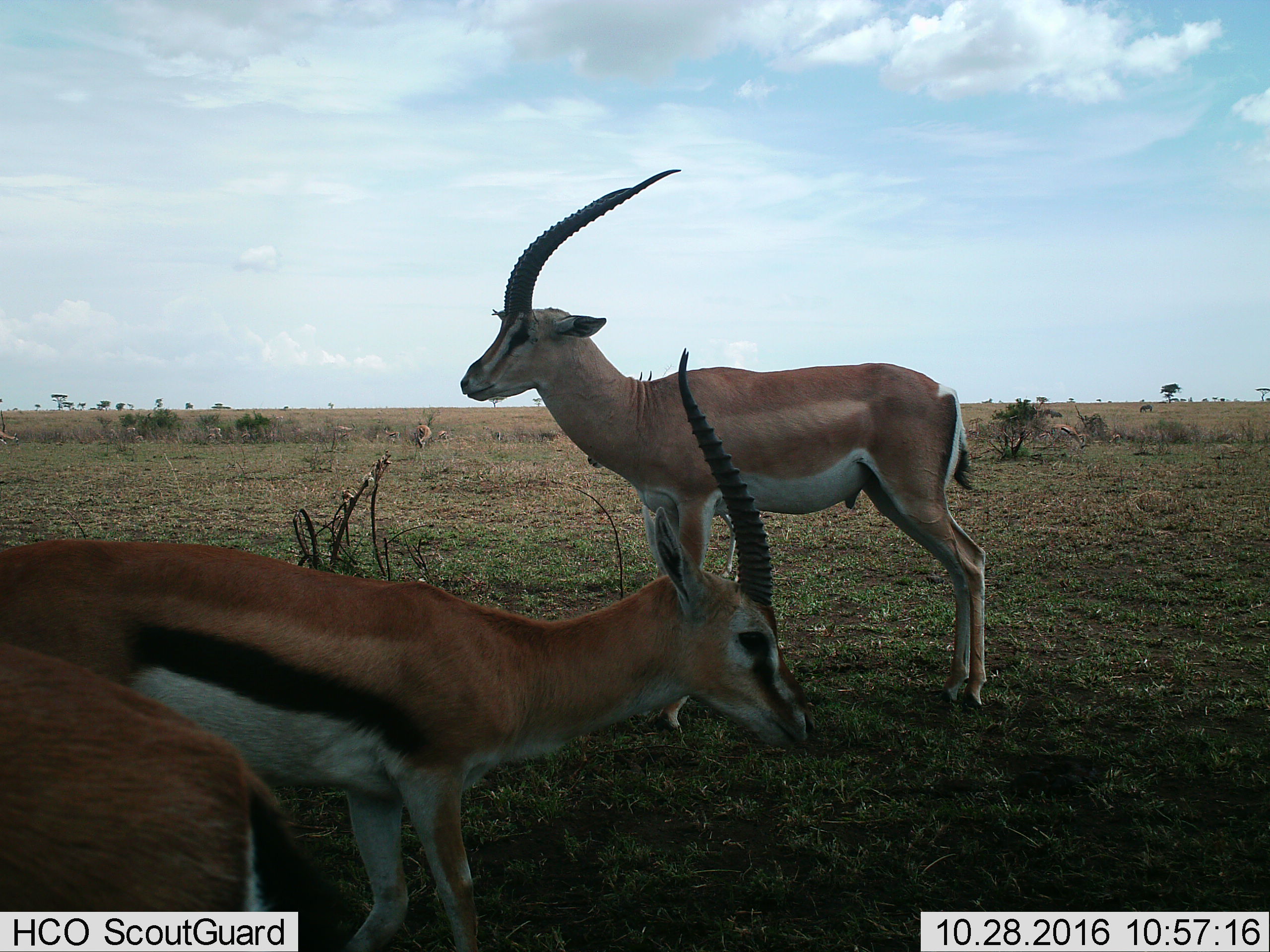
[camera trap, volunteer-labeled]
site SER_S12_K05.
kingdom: Animalia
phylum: Chordata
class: Mammalia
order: Artiodactyla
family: Bovidae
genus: Nanger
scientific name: Nanger granti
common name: grant's gazelle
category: gazellegrants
Gazellegrants (grant's gazelle) (Nanger granti), count 1. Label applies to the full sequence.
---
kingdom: Animalia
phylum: Chordata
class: Mammalia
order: Artiodactyla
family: Bovidae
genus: Eudorcas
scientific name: Eudorcas thomsonii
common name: thomson's gazelle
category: gazellethomsons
Gazellethomsons (thomson's gazelle) (Eudorcas thomsonii), count 4. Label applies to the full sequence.